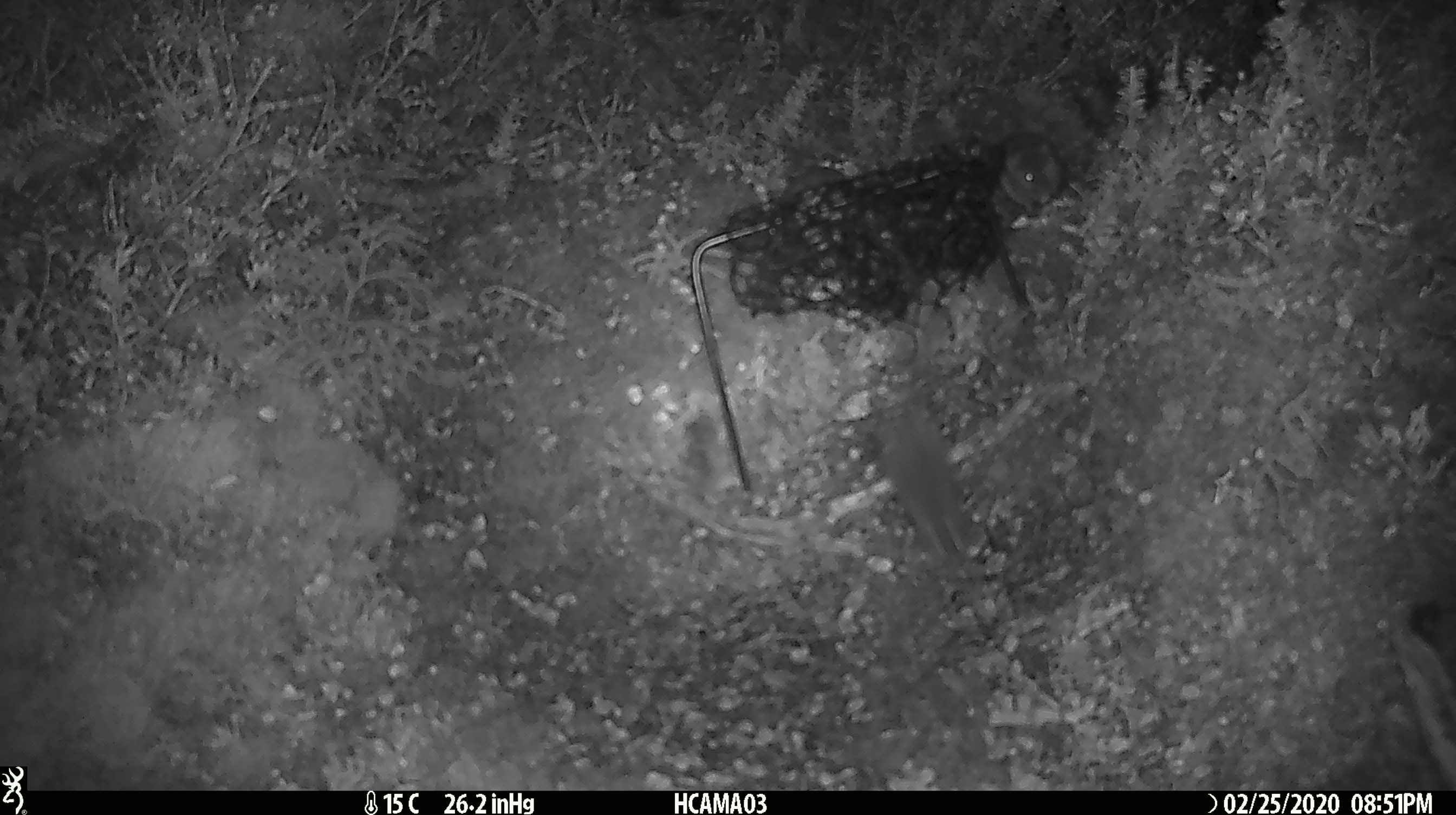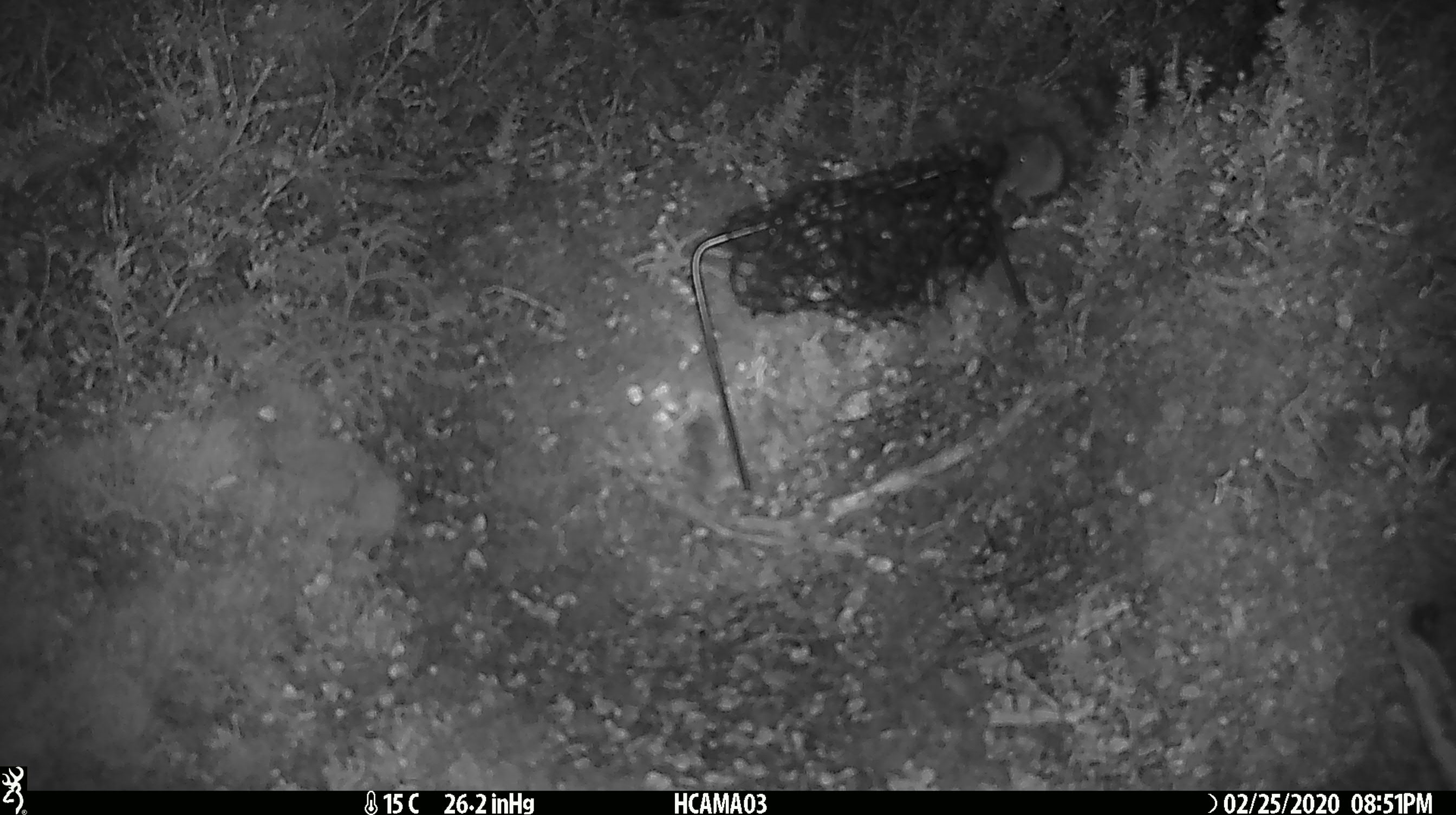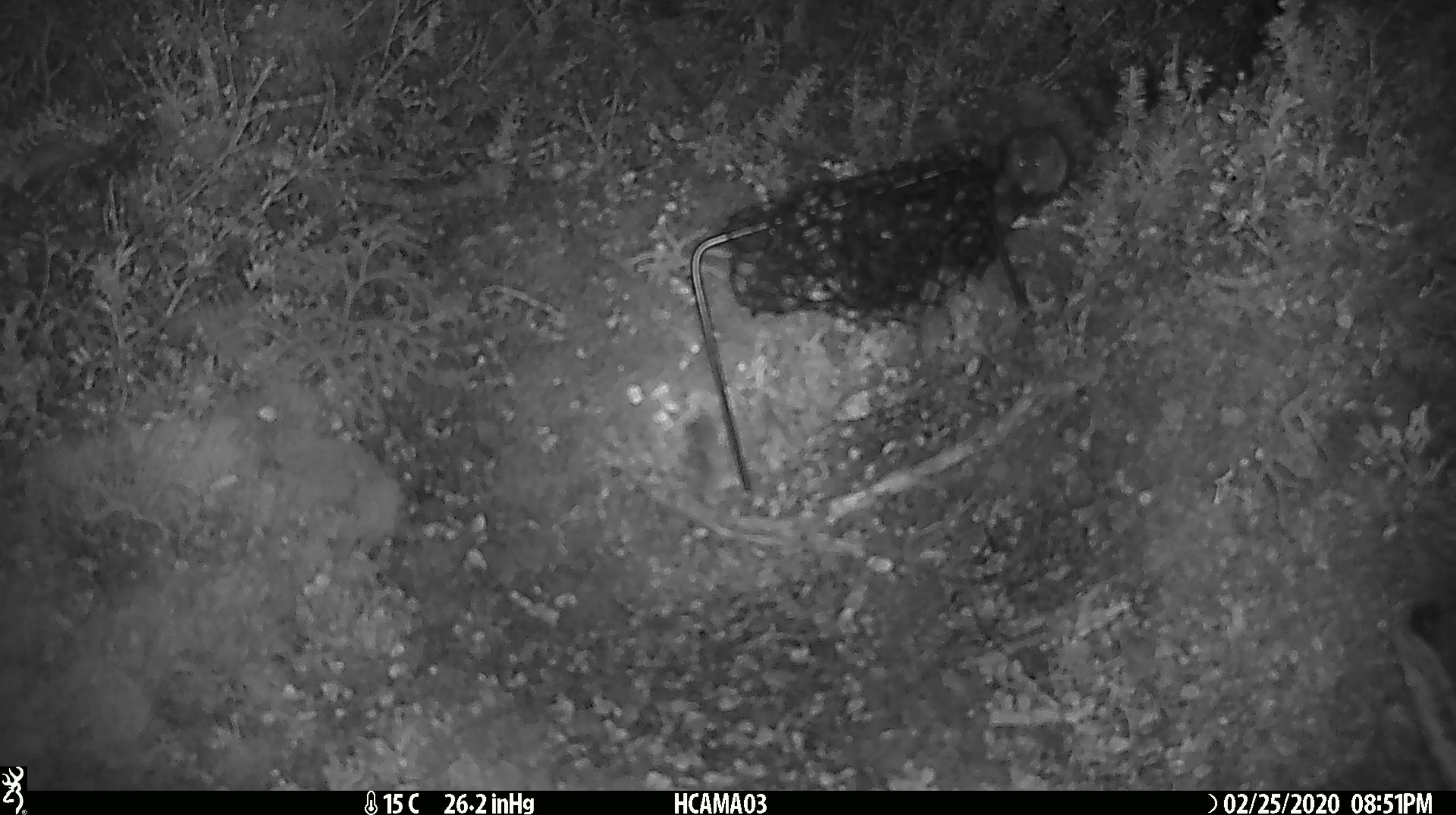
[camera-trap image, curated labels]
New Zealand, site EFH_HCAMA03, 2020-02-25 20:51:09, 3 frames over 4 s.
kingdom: Animalia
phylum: Chordata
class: Mammalia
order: Rodentia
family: Muridae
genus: Mus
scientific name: Mus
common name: mouse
Mouse (Mus).